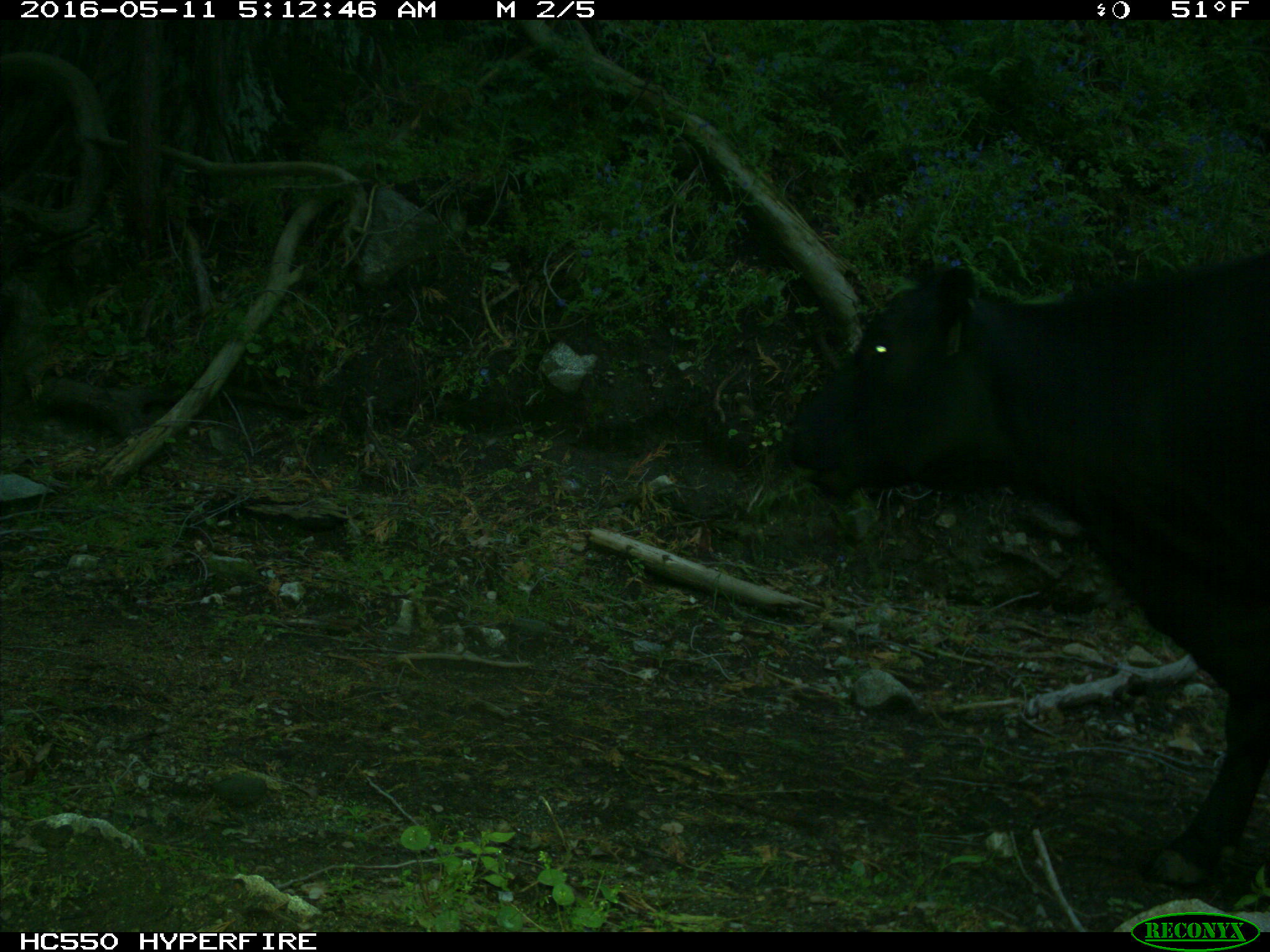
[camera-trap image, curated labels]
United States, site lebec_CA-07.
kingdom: Animalia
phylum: Chordata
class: Mammalia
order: Artiodactyla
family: Bovidae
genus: Bos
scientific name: Bos taurus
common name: domestic cow